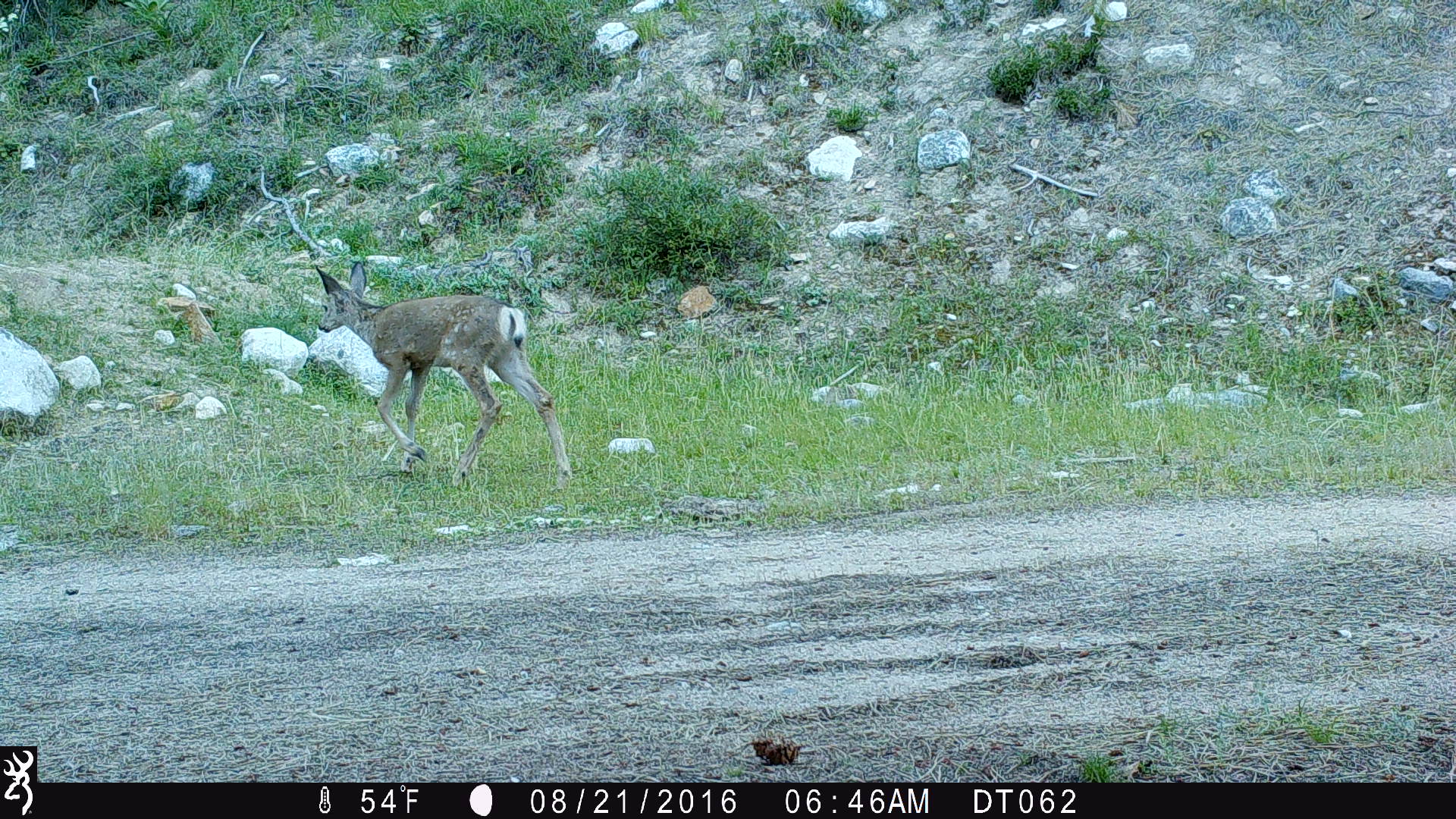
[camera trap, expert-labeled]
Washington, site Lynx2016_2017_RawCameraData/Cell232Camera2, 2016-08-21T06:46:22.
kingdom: Animalia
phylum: Chordata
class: Mammalia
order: Artiodactyla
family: Cervidae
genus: Odocoileus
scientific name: Odocoileus hemionus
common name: mule deer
Odocoileus hemionus (mule deer). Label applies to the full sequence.